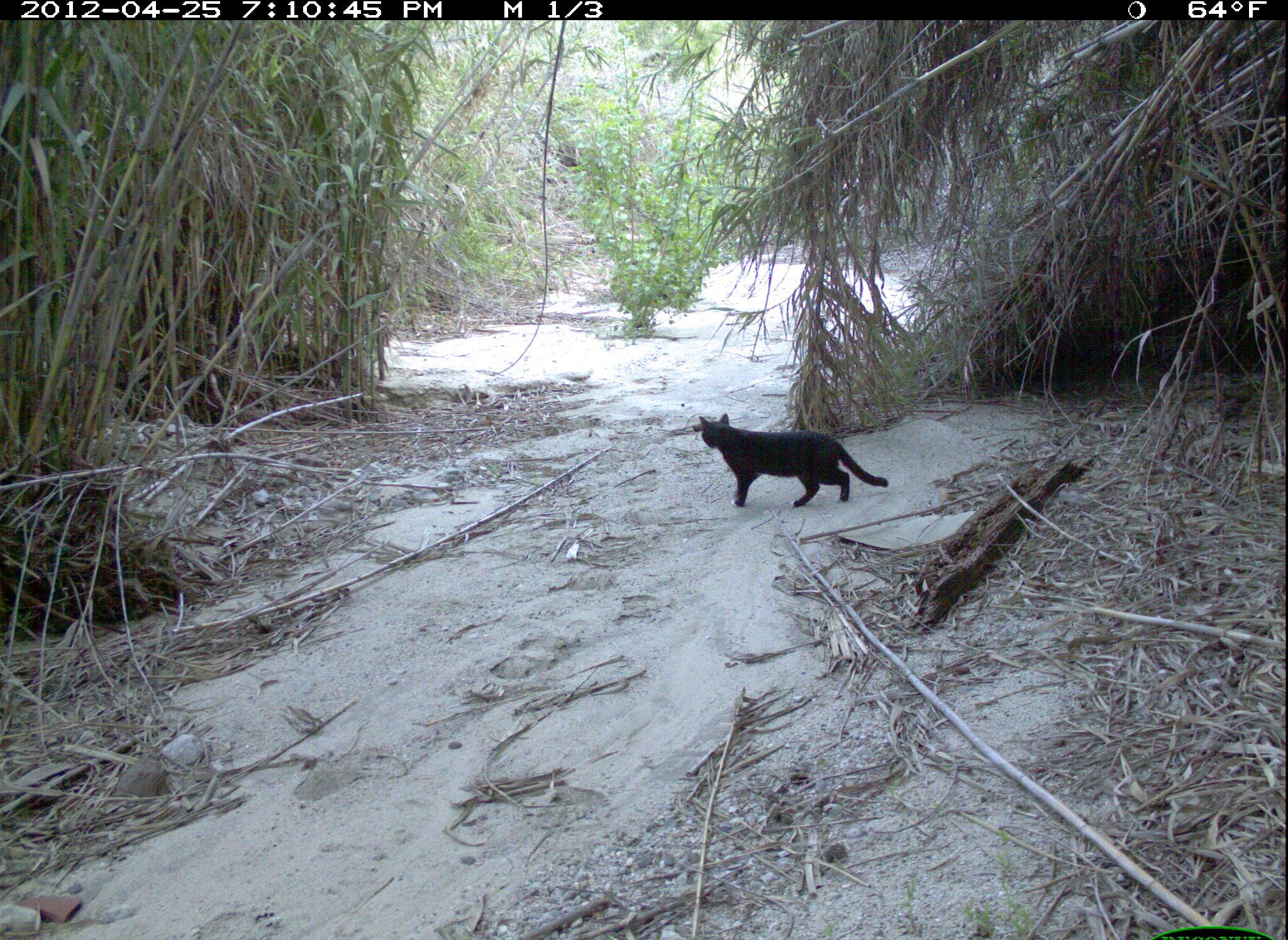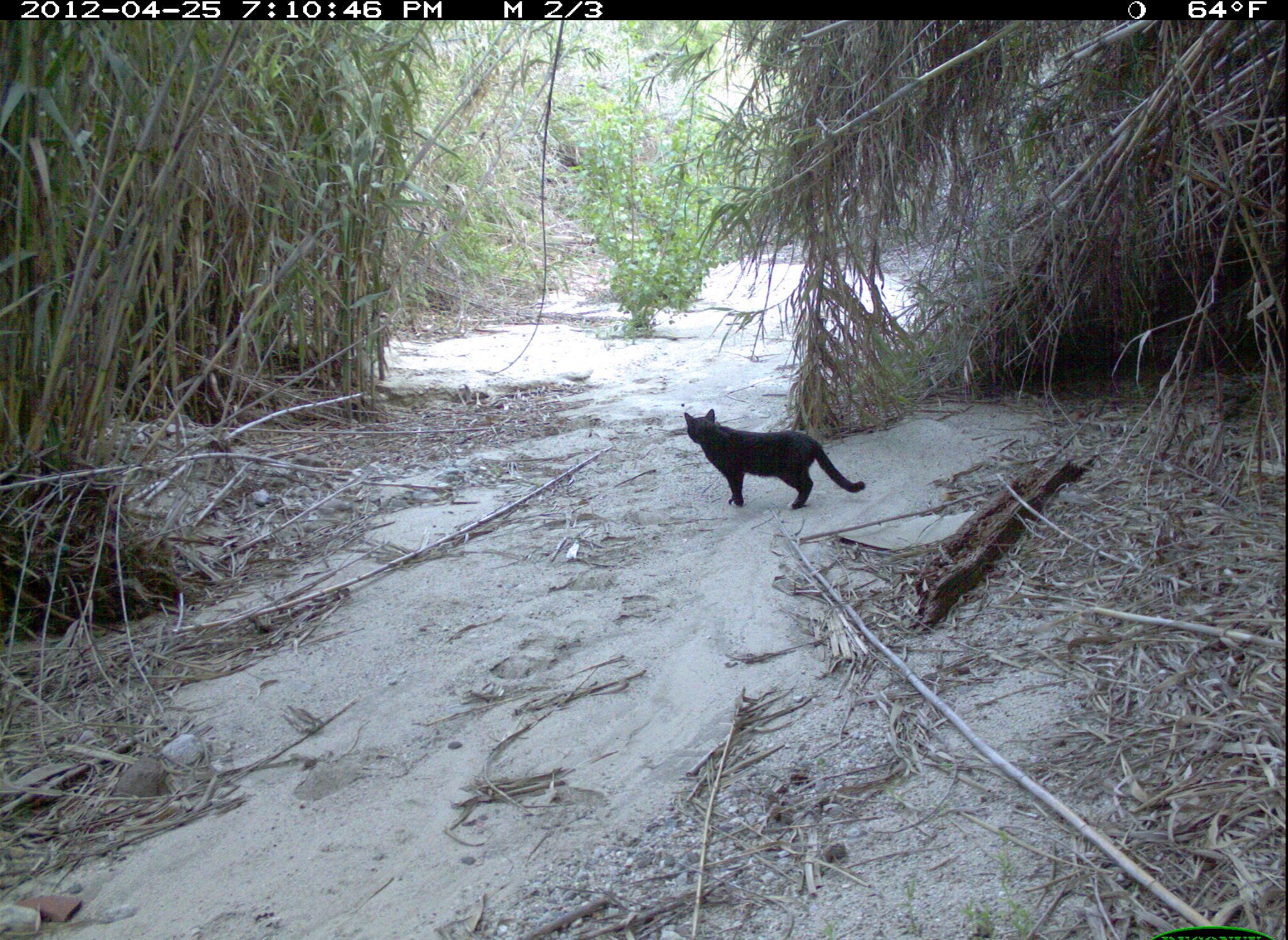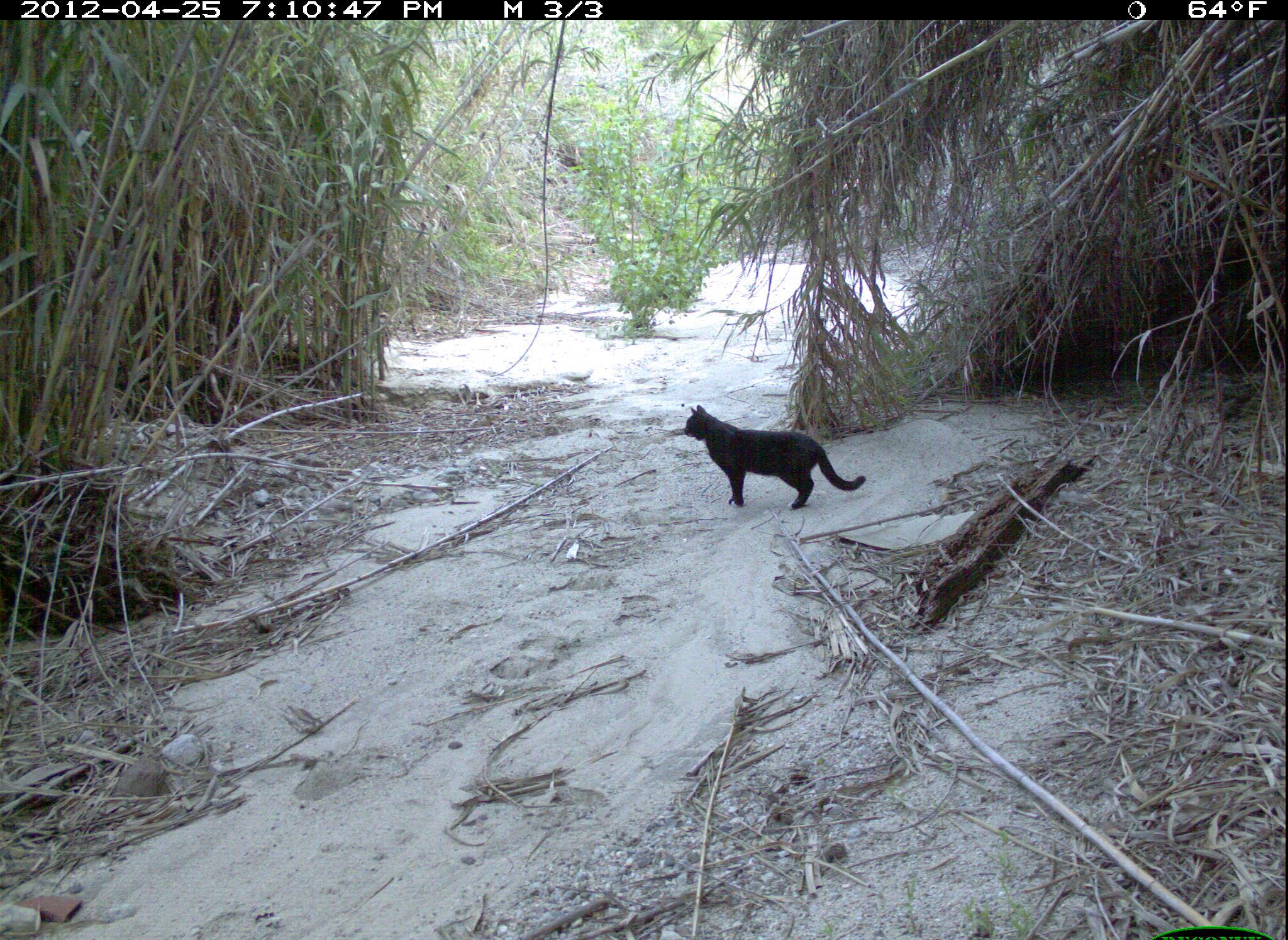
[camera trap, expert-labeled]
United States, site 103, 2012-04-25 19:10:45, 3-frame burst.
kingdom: Animalia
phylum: Chordata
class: Mammalia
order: Carnivora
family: Felidae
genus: Felis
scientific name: Felis catus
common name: cat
Cat (Felis catus).